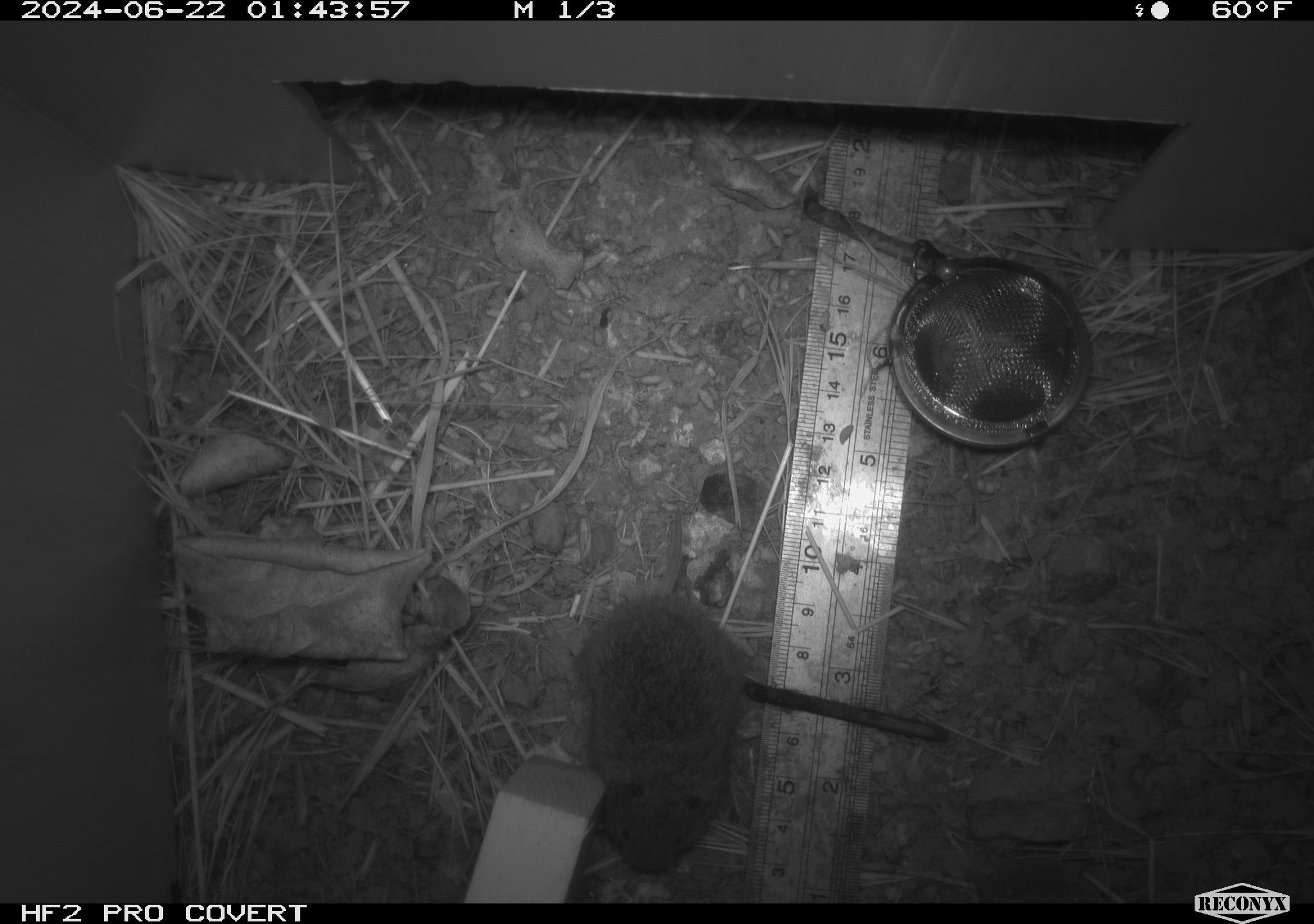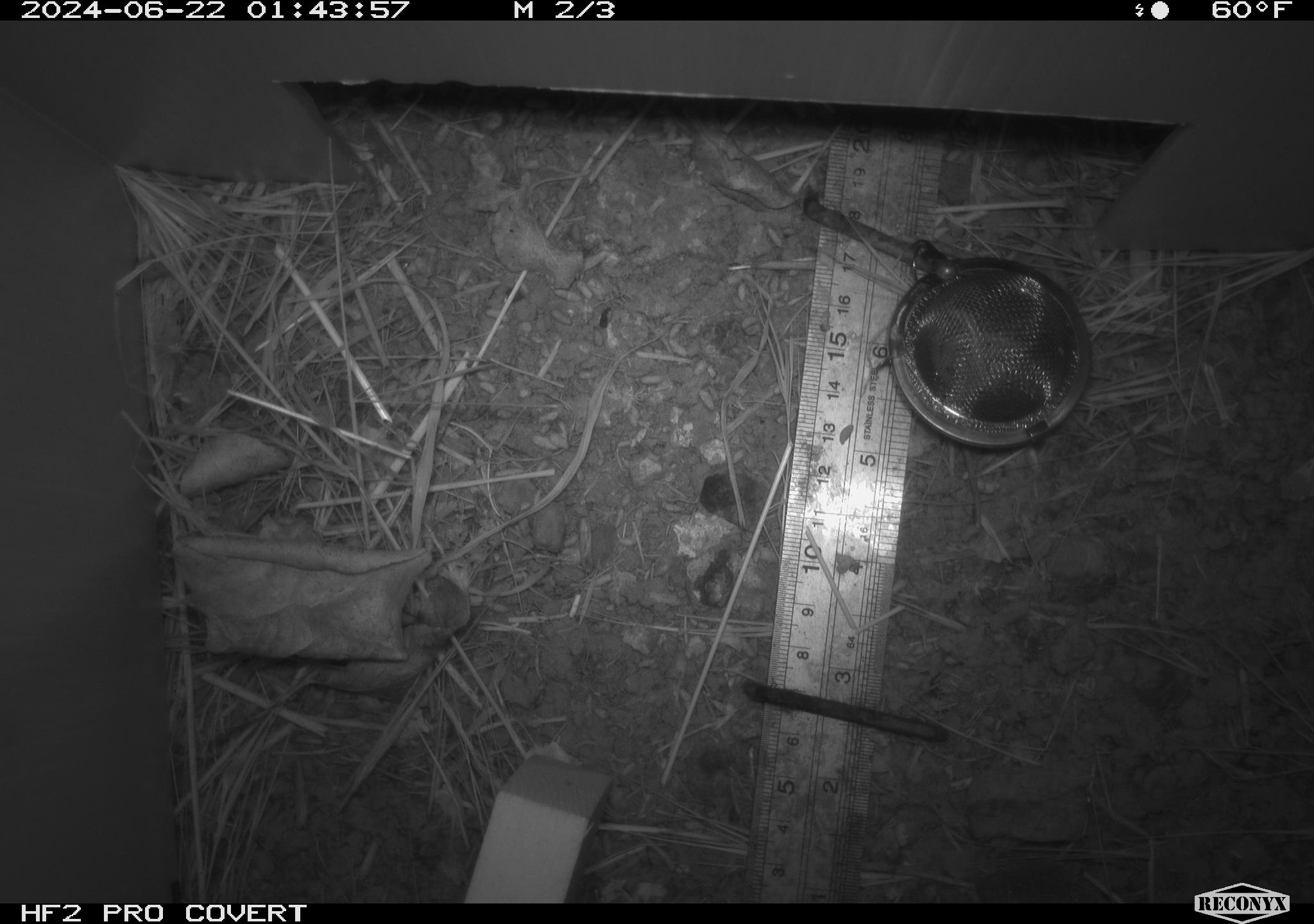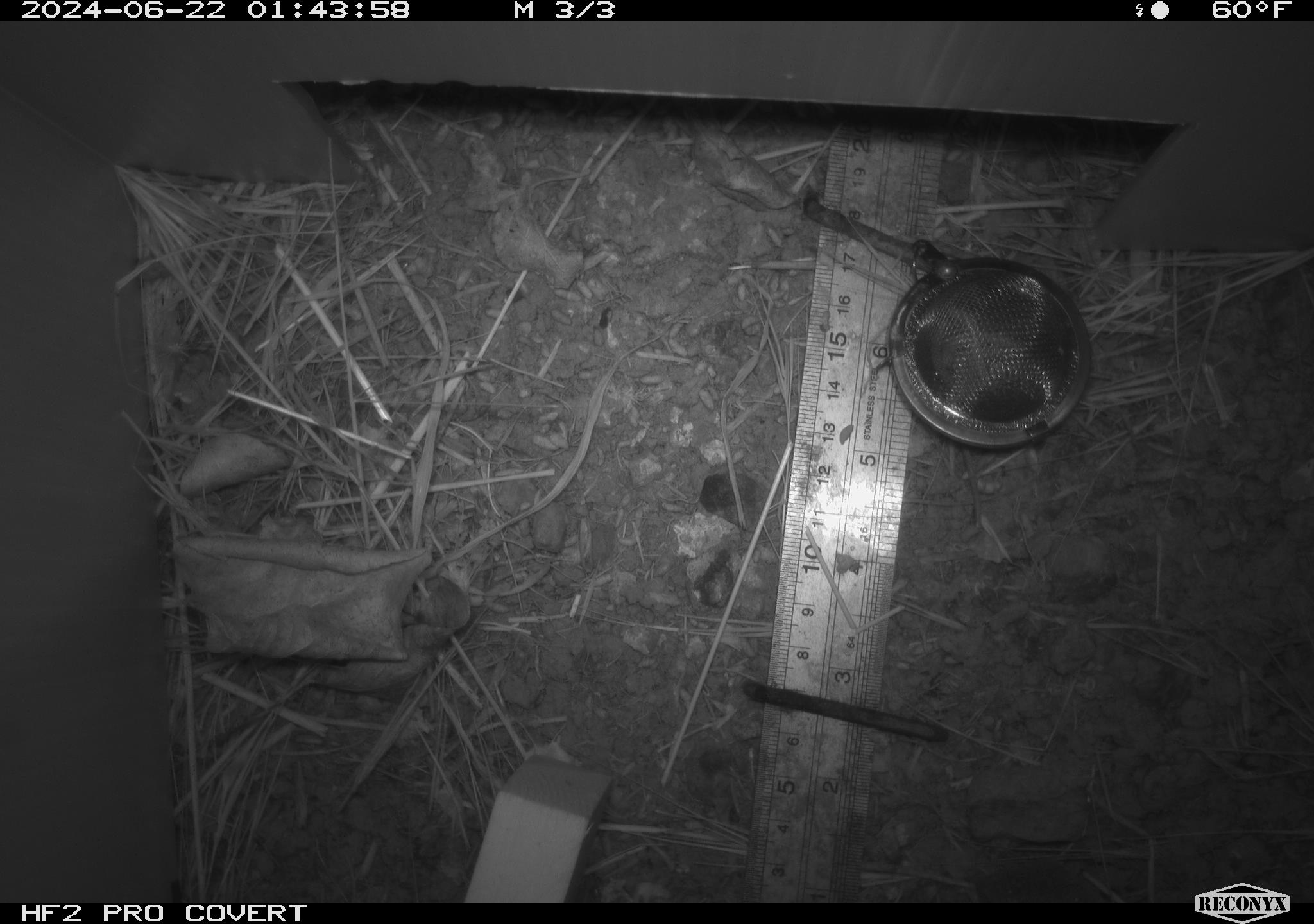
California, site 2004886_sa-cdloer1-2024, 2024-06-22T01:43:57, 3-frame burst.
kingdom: Animalia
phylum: Chordata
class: Mammalia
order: Rodentia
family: Cricetidae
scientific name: Arvicolinae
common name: voles, lemmings, and muskrats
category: arvicolinae subfamily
Arvicolinae subfamily (voles, lemmings, and muskrats) (Arvicolinae).